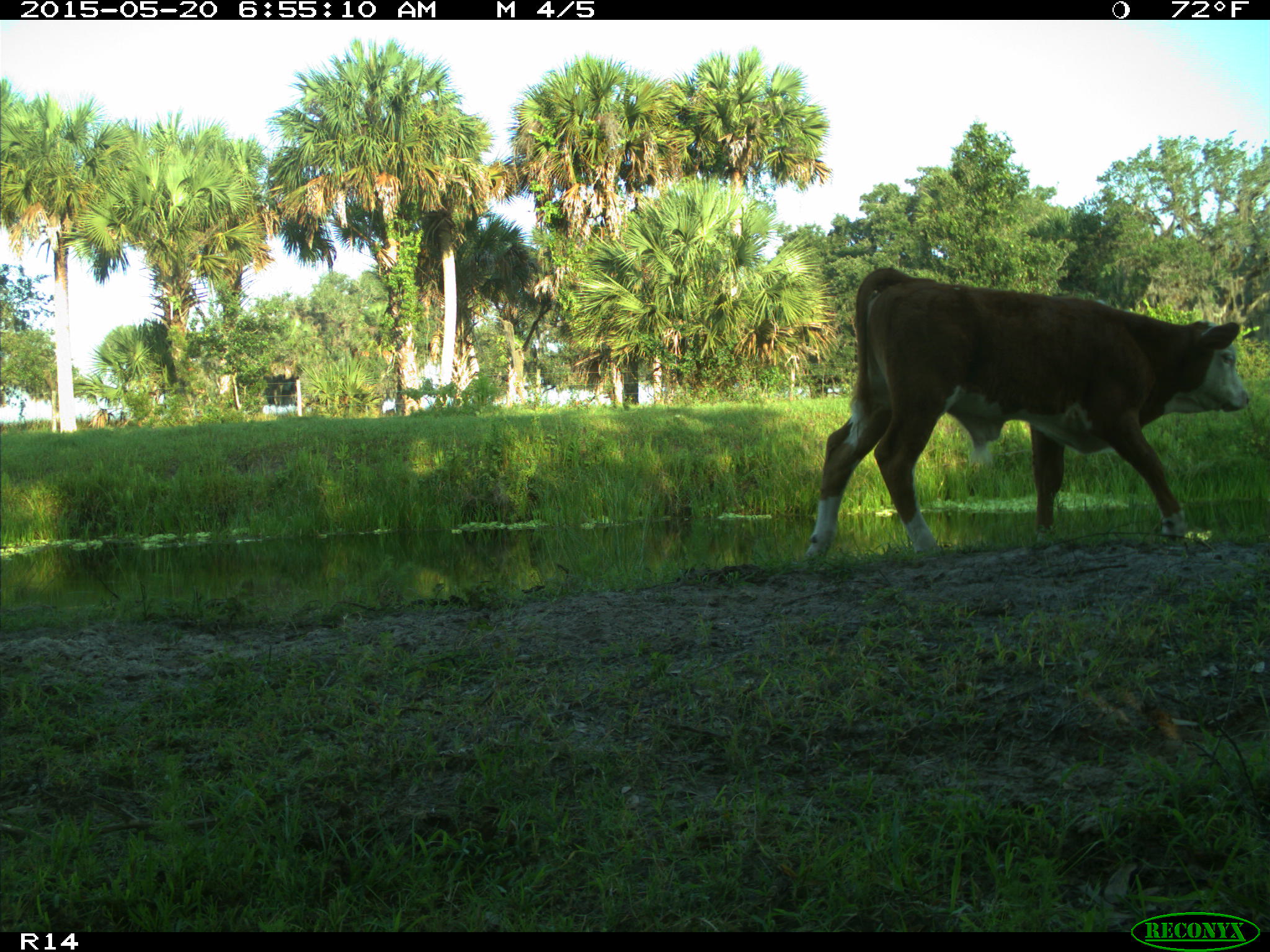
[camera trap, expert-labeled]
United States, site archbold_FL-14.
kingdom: Animalia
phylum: Chordata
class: Mammalia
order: Artiodactyla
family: Bovidae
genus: Bos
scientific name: Bos taurus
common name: domestic cow